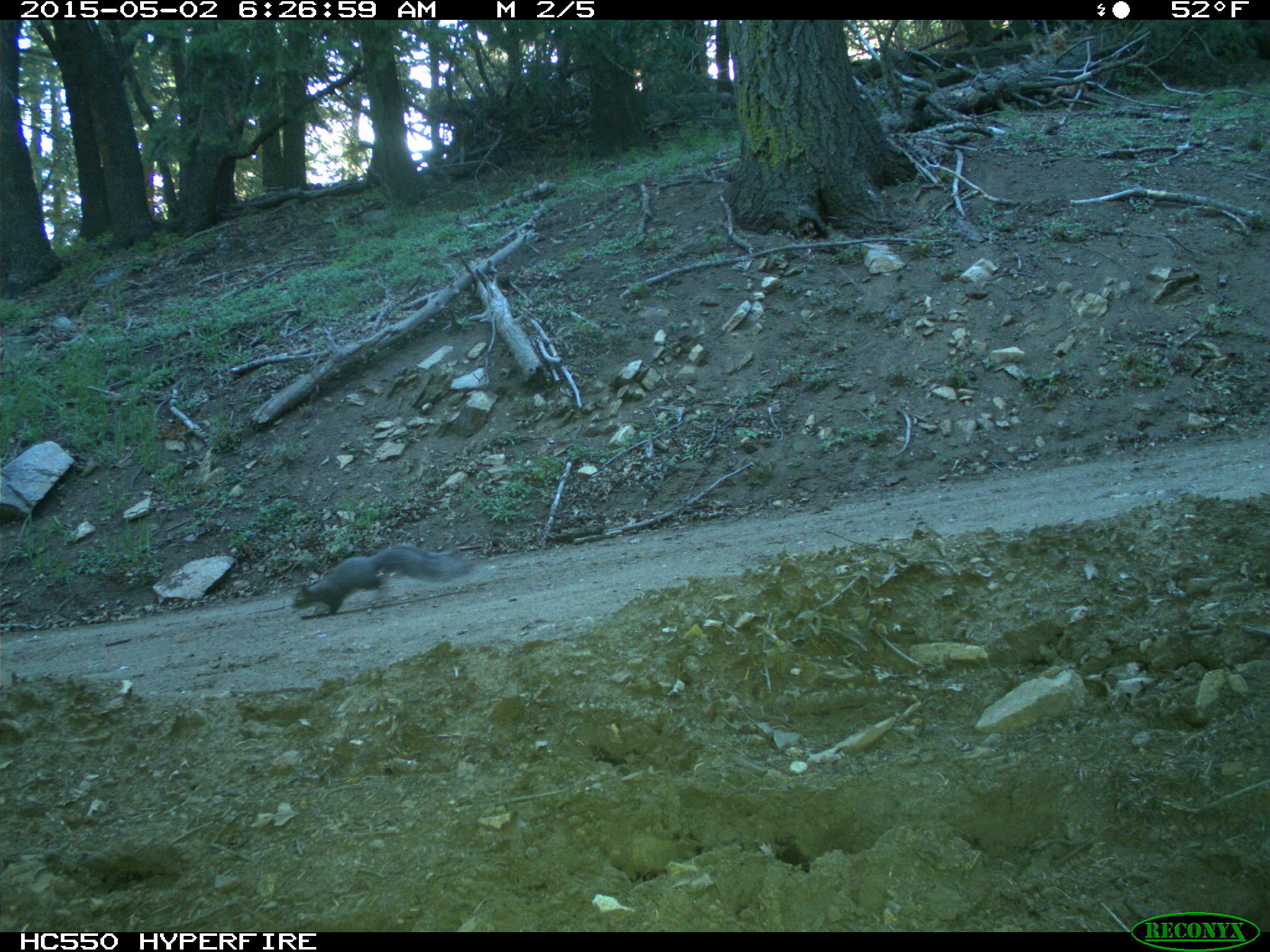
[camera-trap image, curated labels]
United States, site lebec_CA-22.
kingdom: Animalia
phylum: Chordata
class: Mammalia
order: Rodentia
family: Sciuridae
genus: Sciurus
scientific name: Sciurus carolinensis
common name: eastern gray squirrel